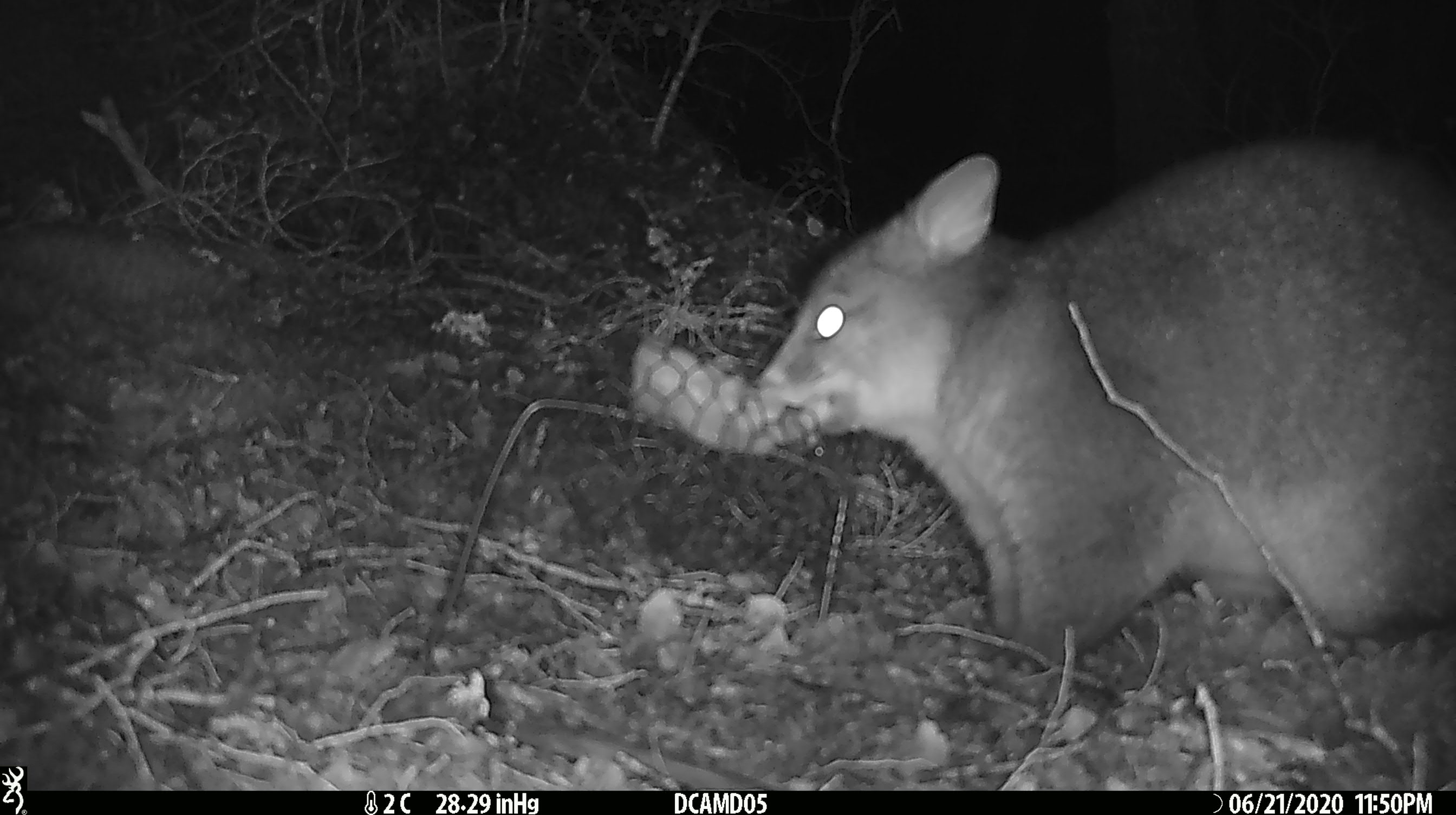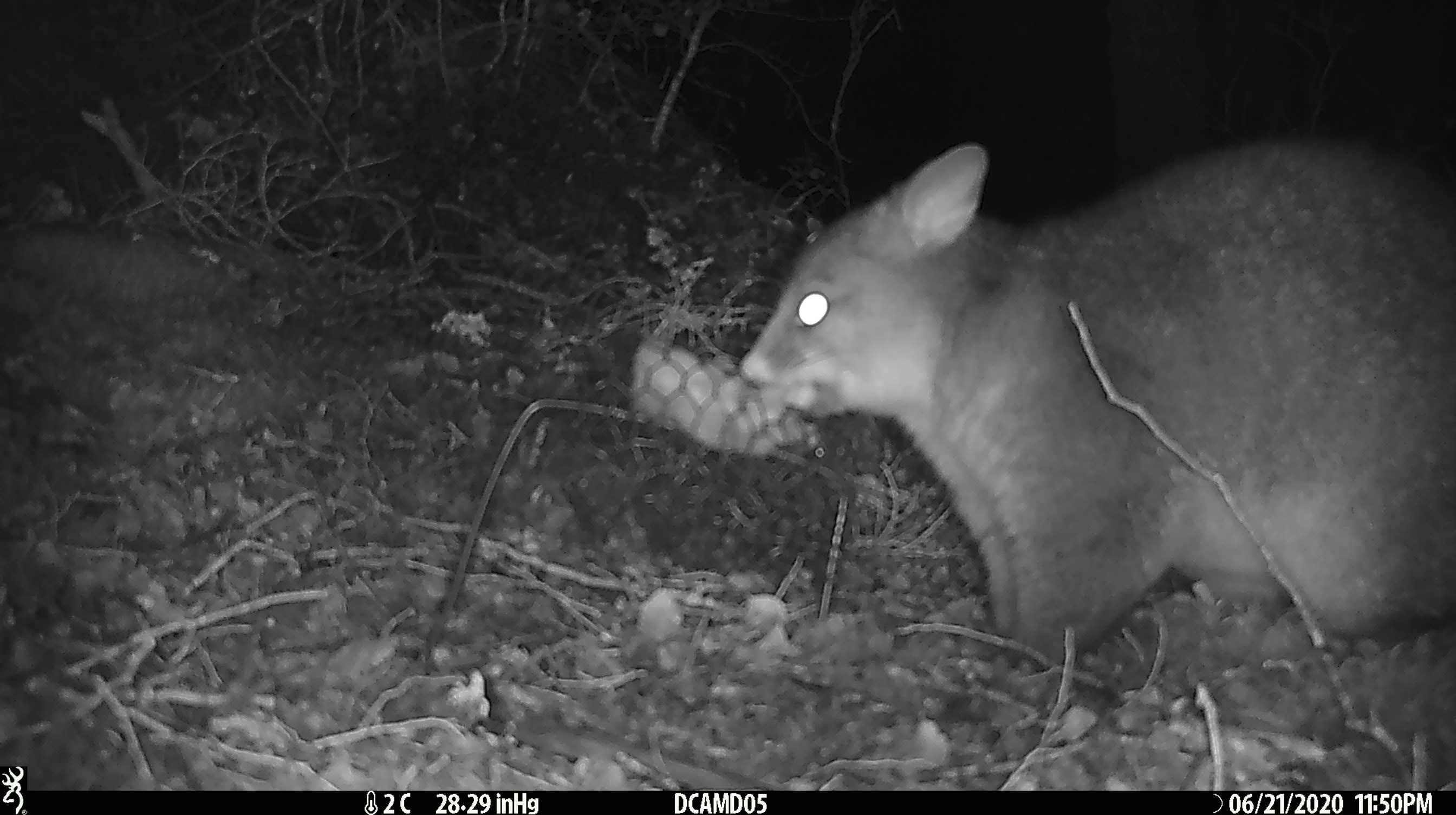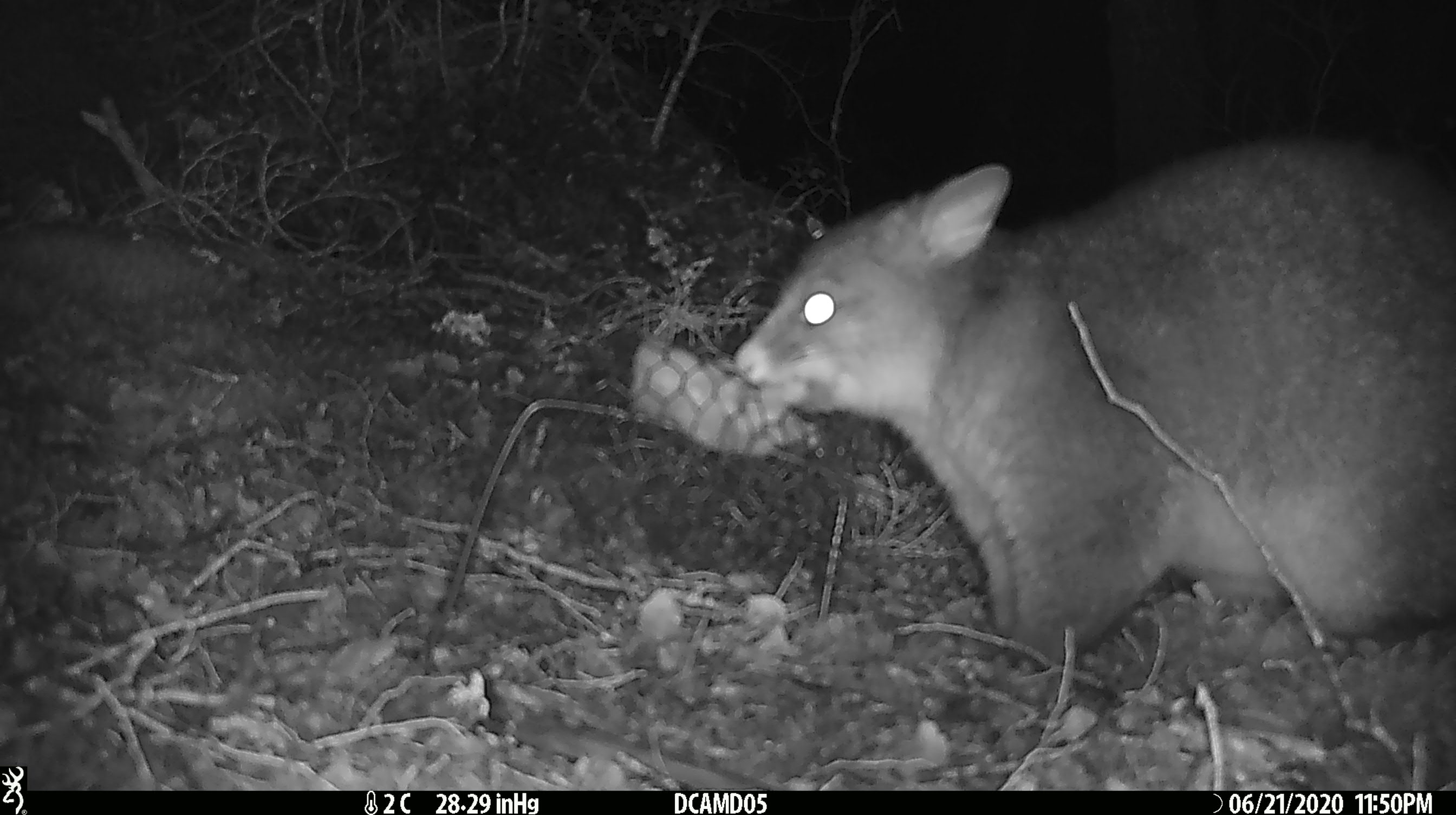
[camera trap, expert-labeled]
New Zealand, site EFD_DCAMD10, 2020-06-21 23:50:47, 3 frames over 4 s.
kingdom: Animalia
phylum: Chordata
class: Mammalia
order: Diprotodontia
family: Phalangeridae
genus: Trichosurus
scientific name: Trichosurus vulpecula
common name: common brushtail possum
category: possum